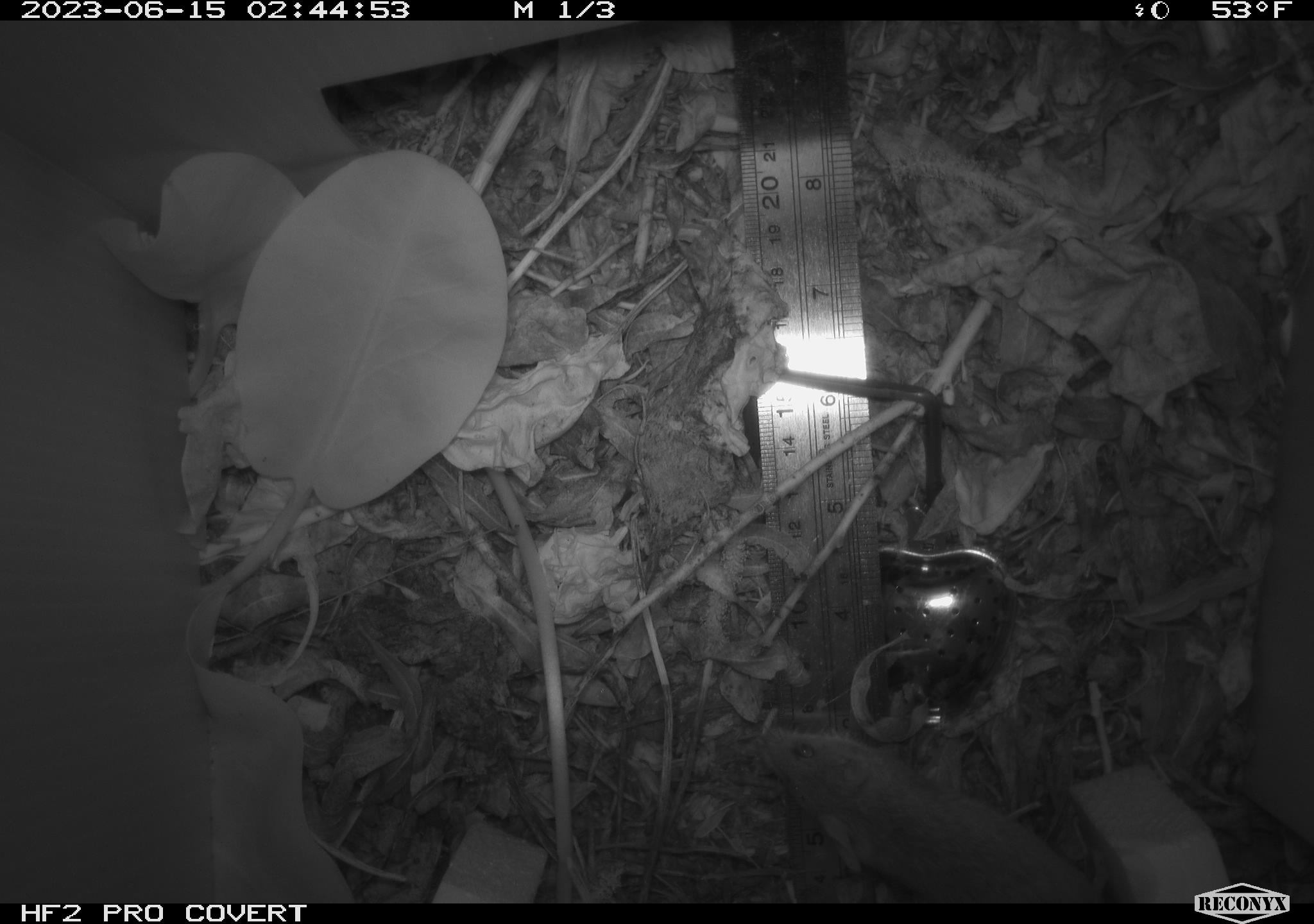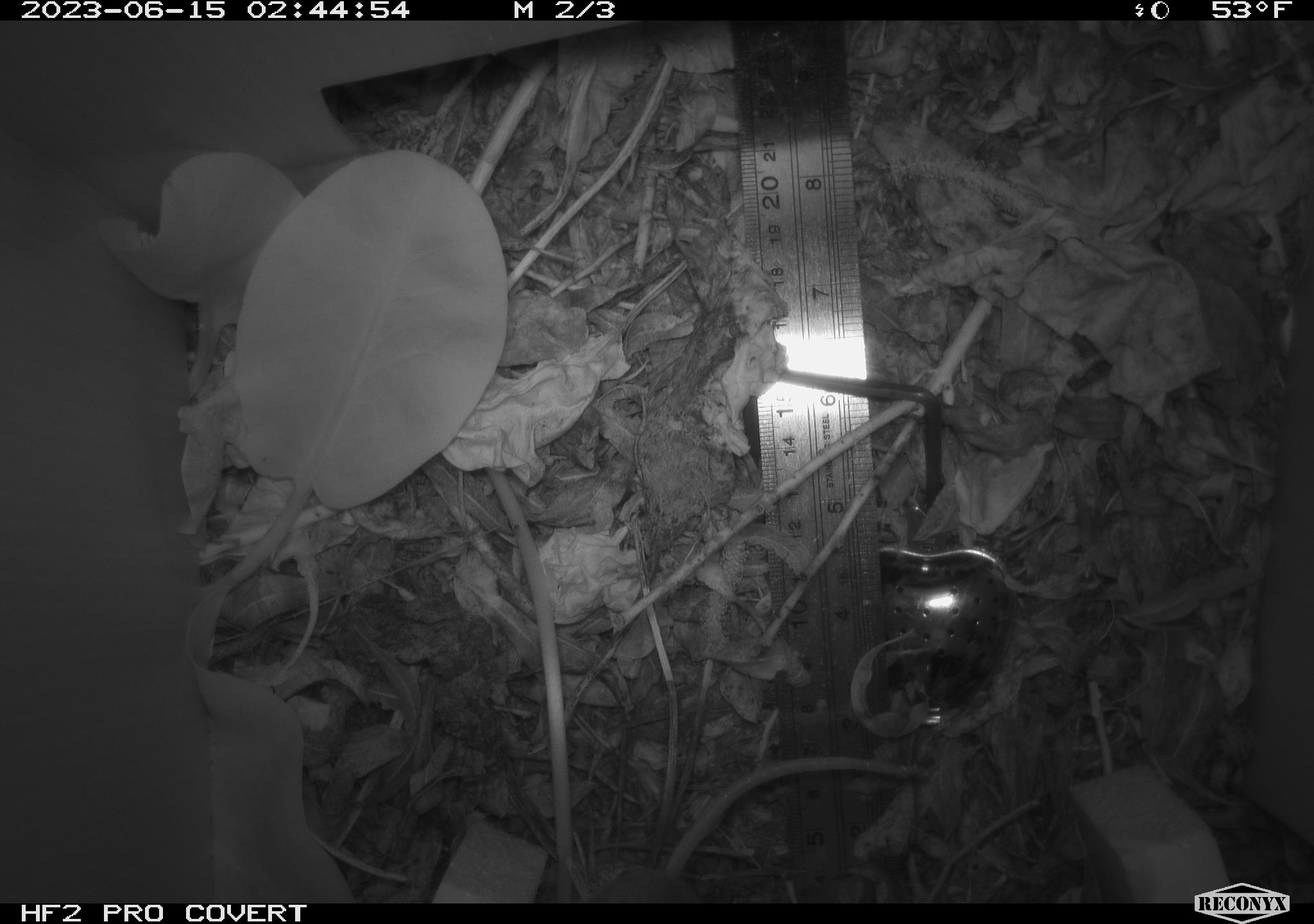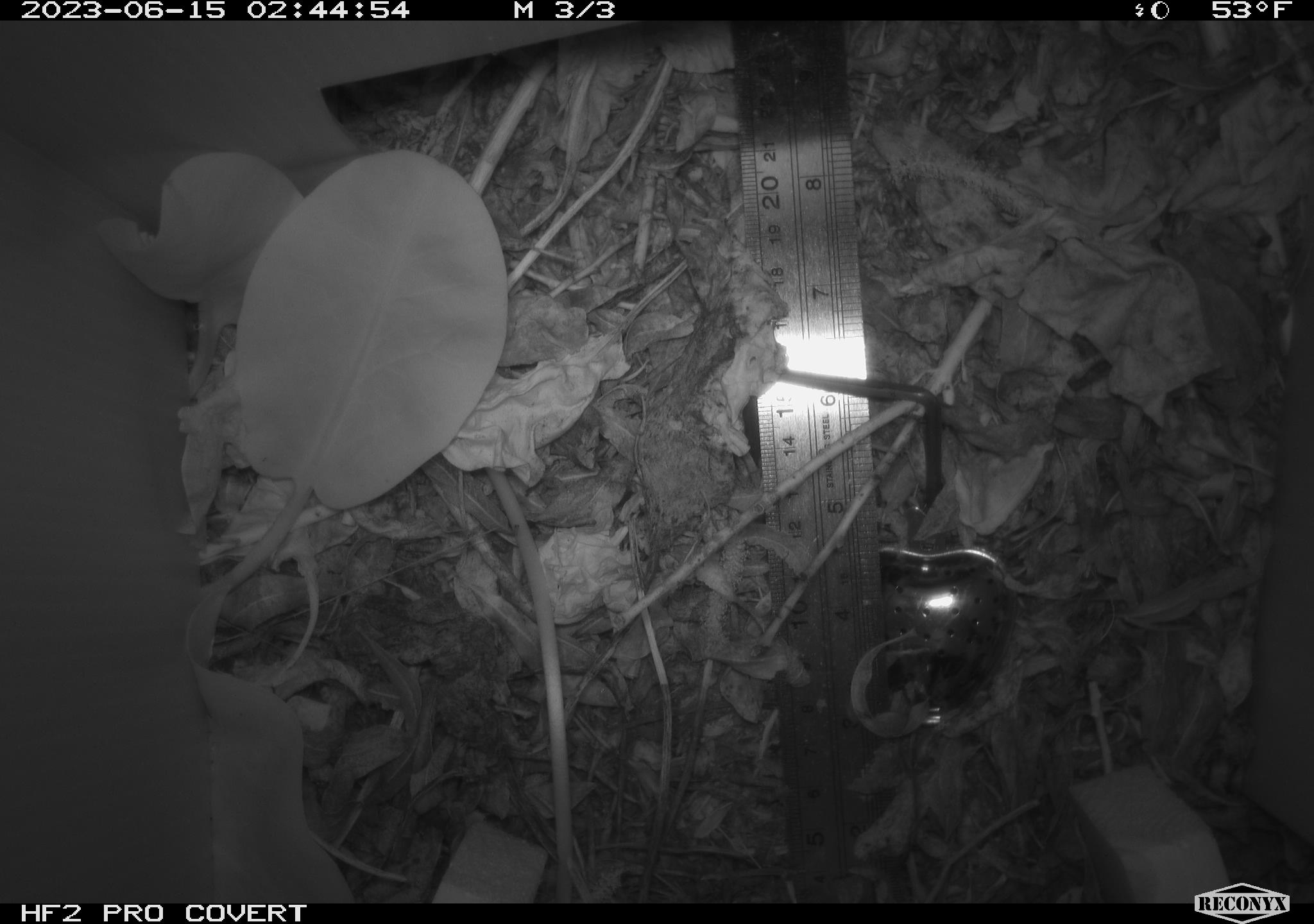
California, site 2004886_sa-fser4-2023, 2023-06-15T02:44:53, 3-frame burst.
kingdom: Animalia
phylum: Chordata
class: Mammalia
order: Rodentia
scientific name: Rodentia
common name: mouse species